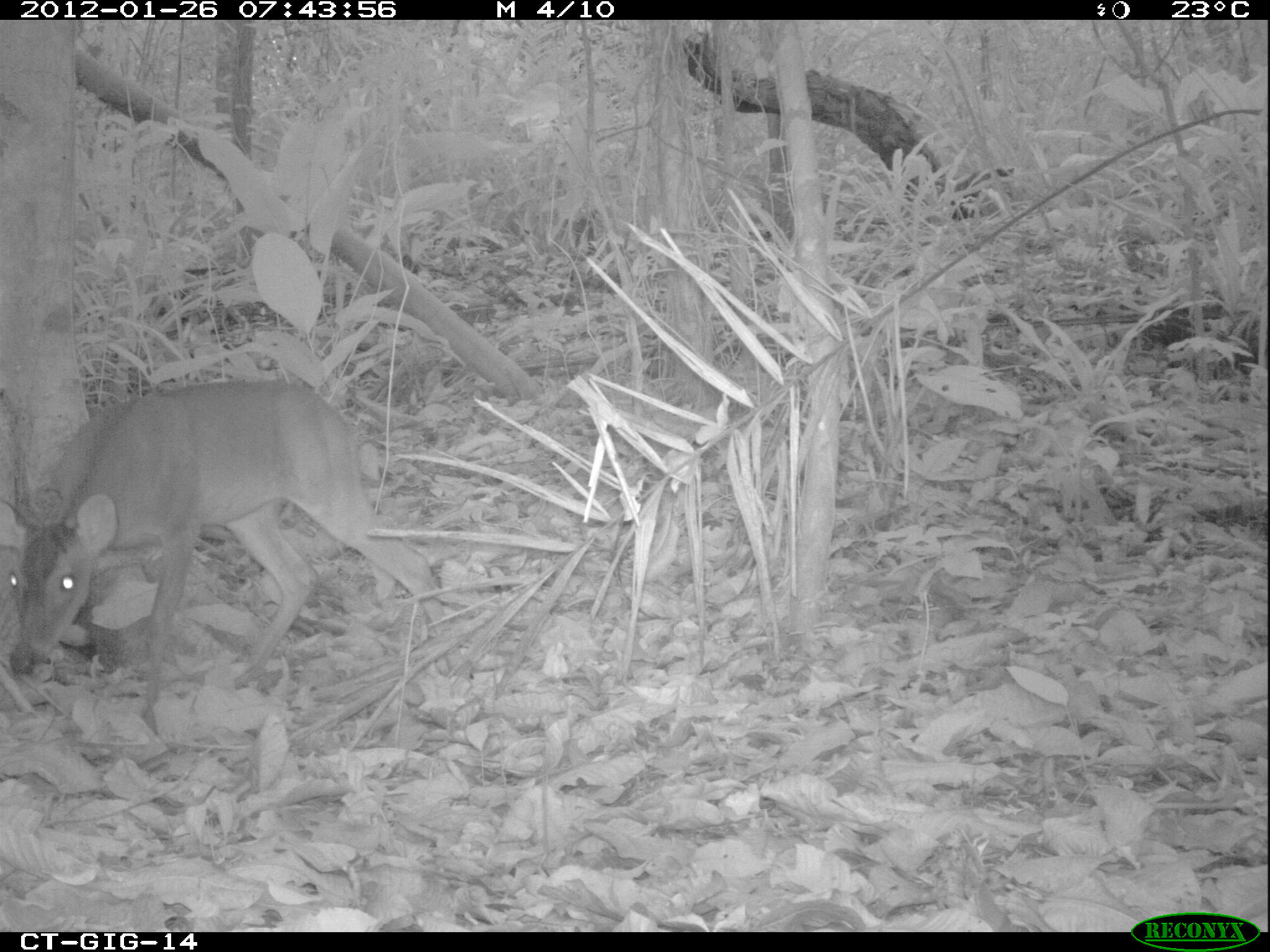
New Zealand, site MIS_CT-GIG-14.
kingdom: Animalia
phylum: Chordata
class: Mammalia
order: Artiodactyla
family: Cervidae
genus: Odocoileus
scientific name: Odocoileus virginianus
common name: white-tailed deer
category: white tailed deer